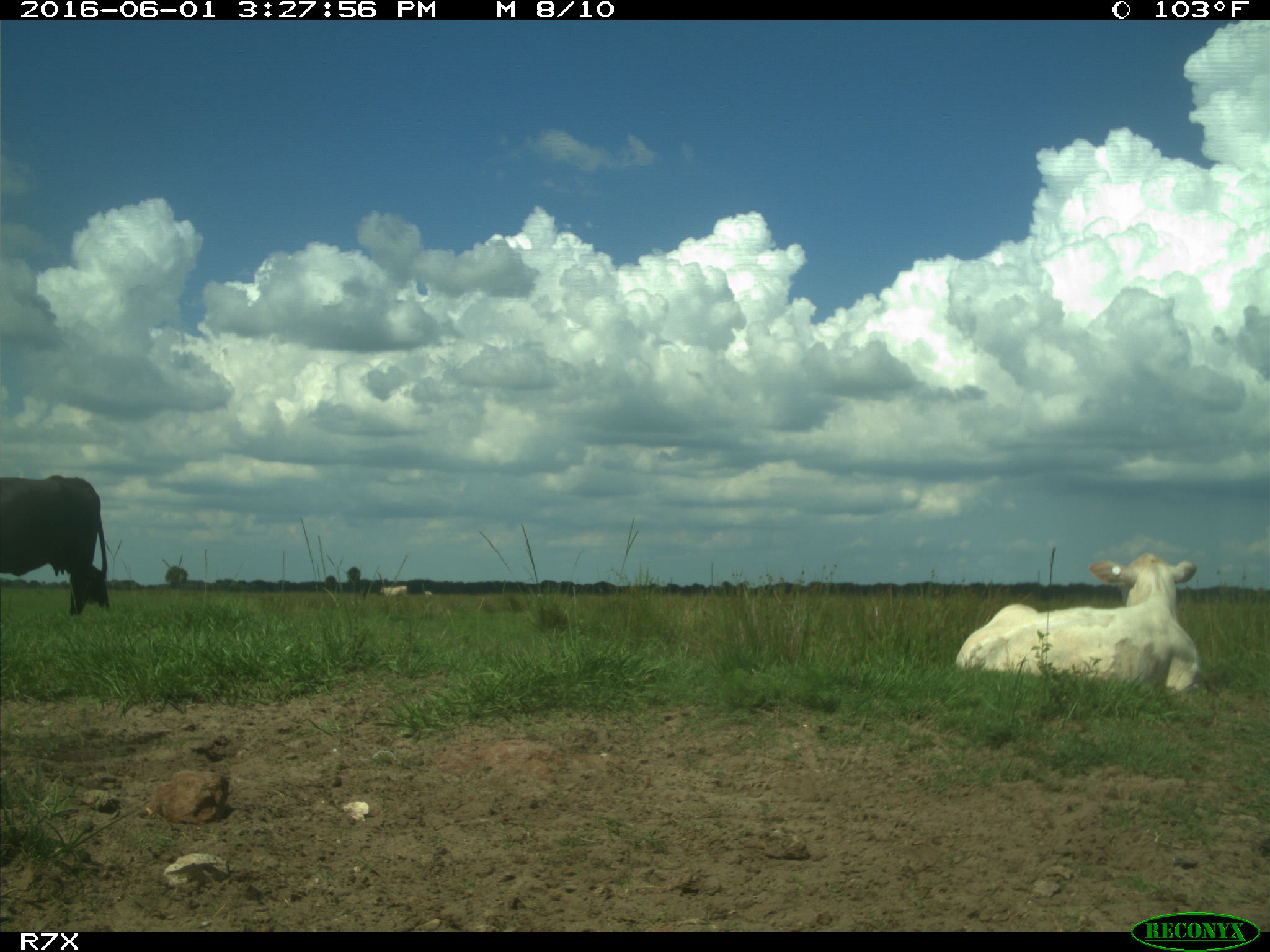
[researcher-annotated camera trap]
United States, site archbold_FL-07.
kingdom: Animalia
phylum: Chordata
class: Mammalia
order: Artiodactyla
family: Bovidae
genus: Bos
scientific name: Bos taurus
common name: domestic cow